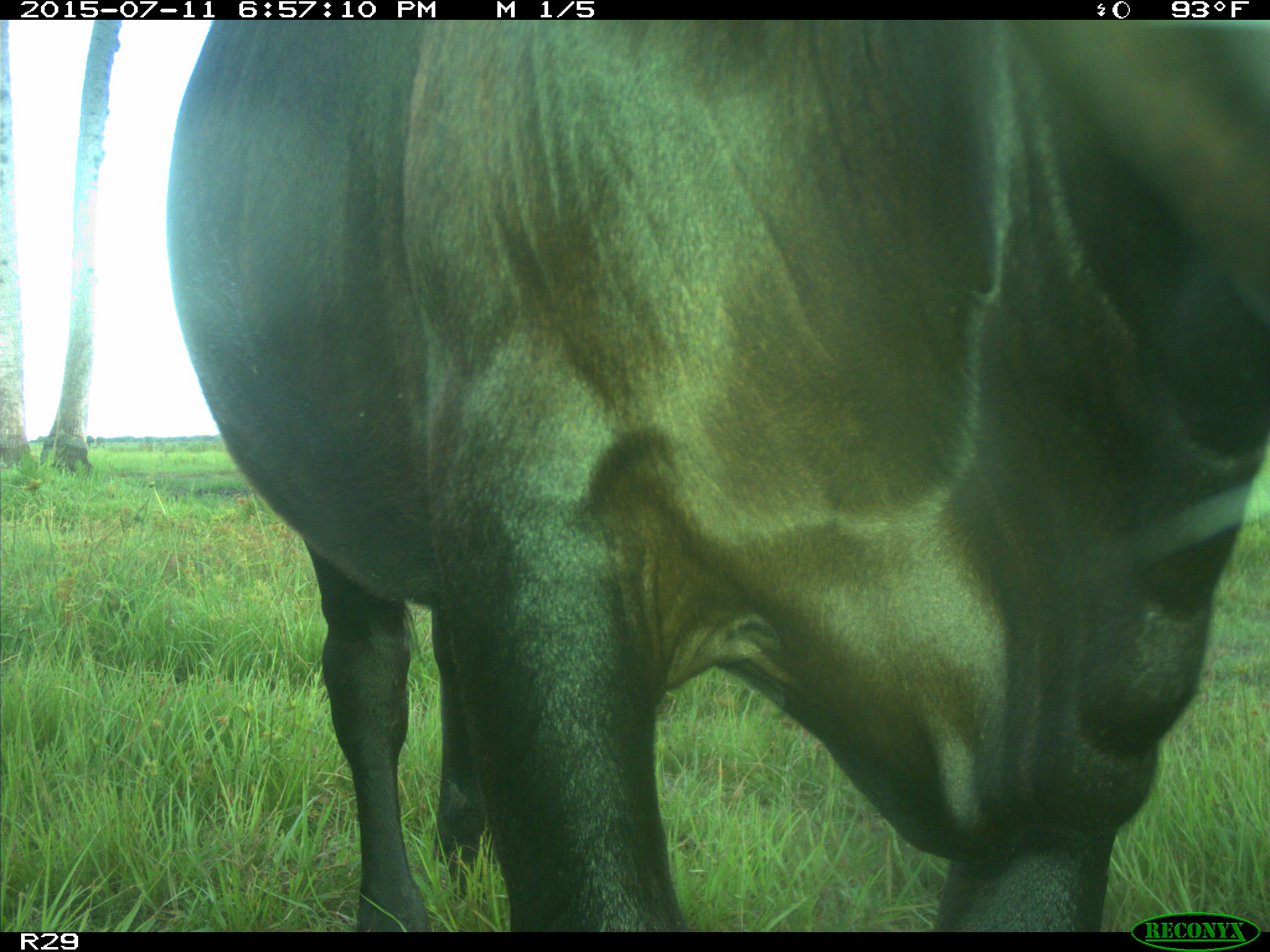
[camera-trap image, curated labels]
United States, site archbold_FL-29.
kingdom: Animalia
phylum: Chordata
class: Mammalia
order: Artiodactyla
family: Bovidae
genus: Bos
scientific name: Bos taurus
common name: domestic cow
Bos taurus (domestic cow).